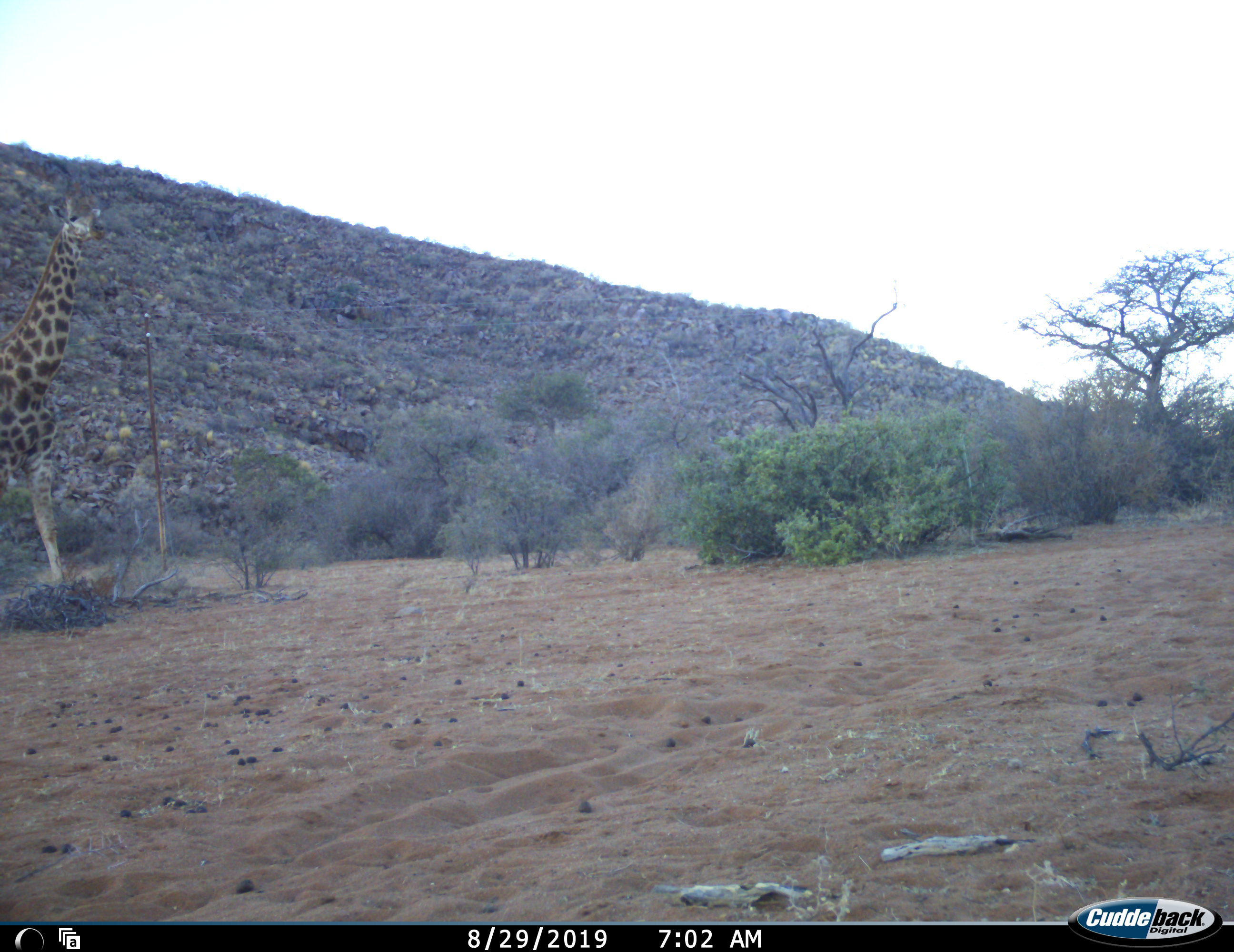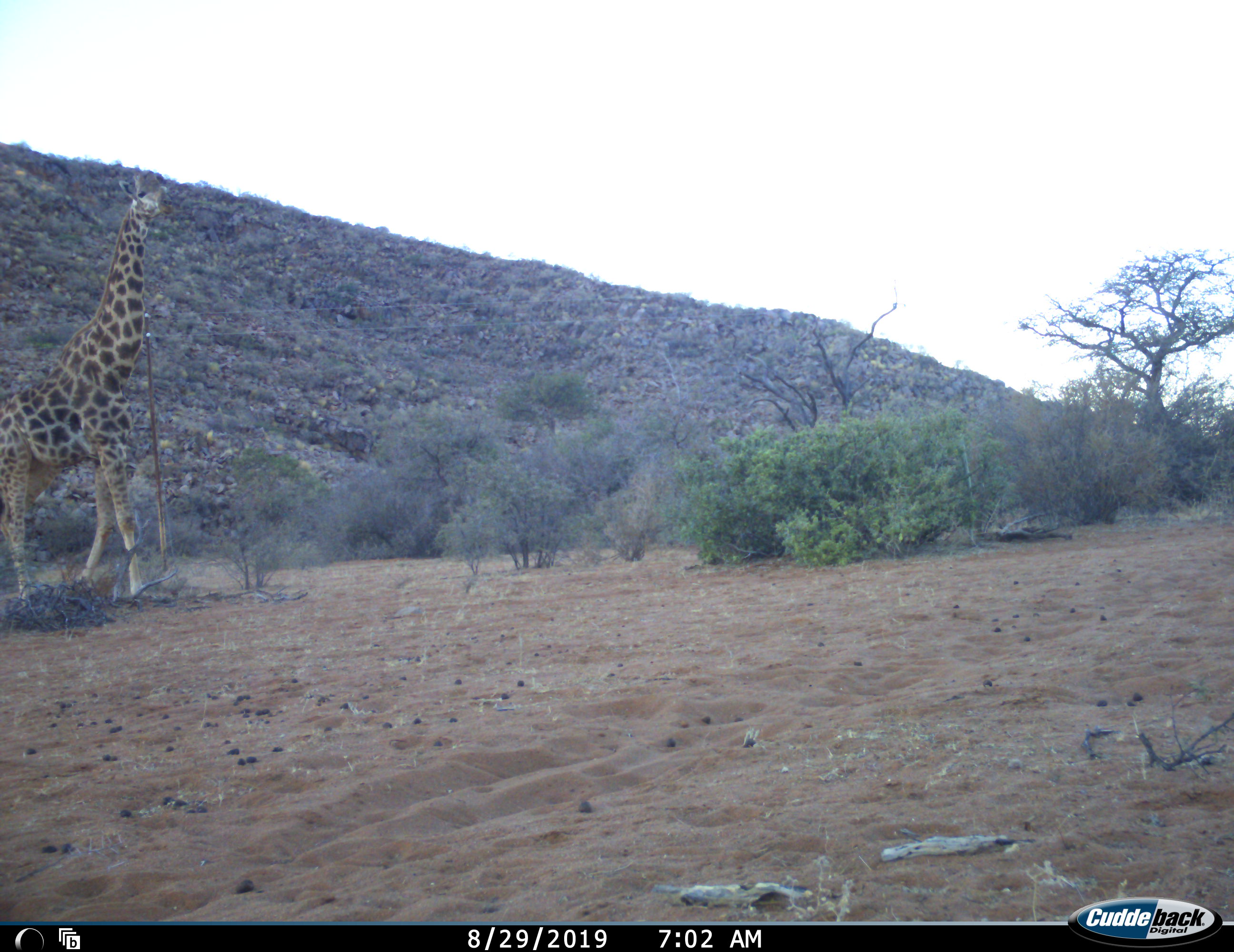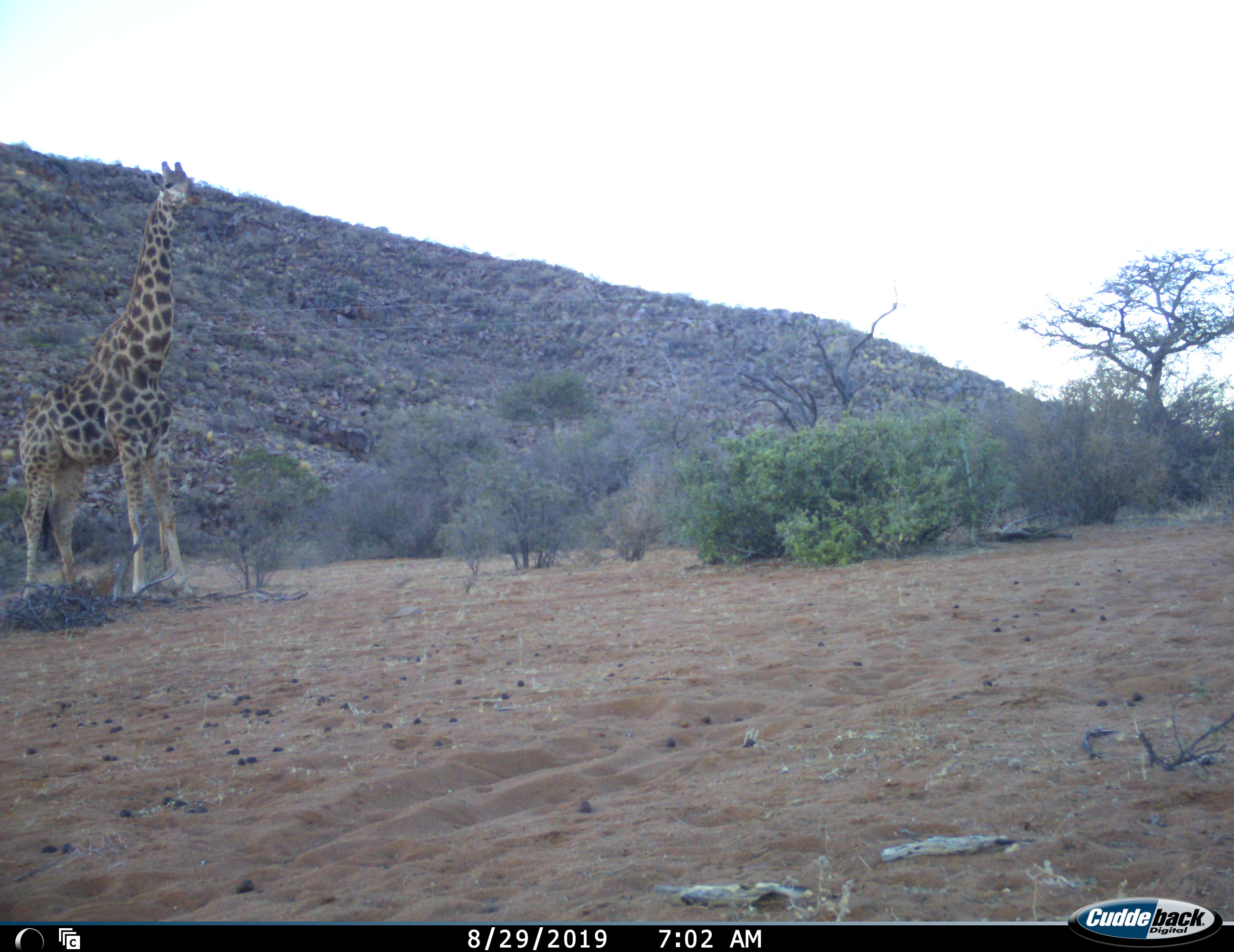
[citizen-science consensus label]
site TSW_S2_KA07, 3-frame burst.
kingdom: Animalia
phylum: Chordata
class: Mammalia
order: Artiodactyla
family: Giraffidae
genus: Giraffa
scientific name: Giraffa camelopardalis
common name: giraffe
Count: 1.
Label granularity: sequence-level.